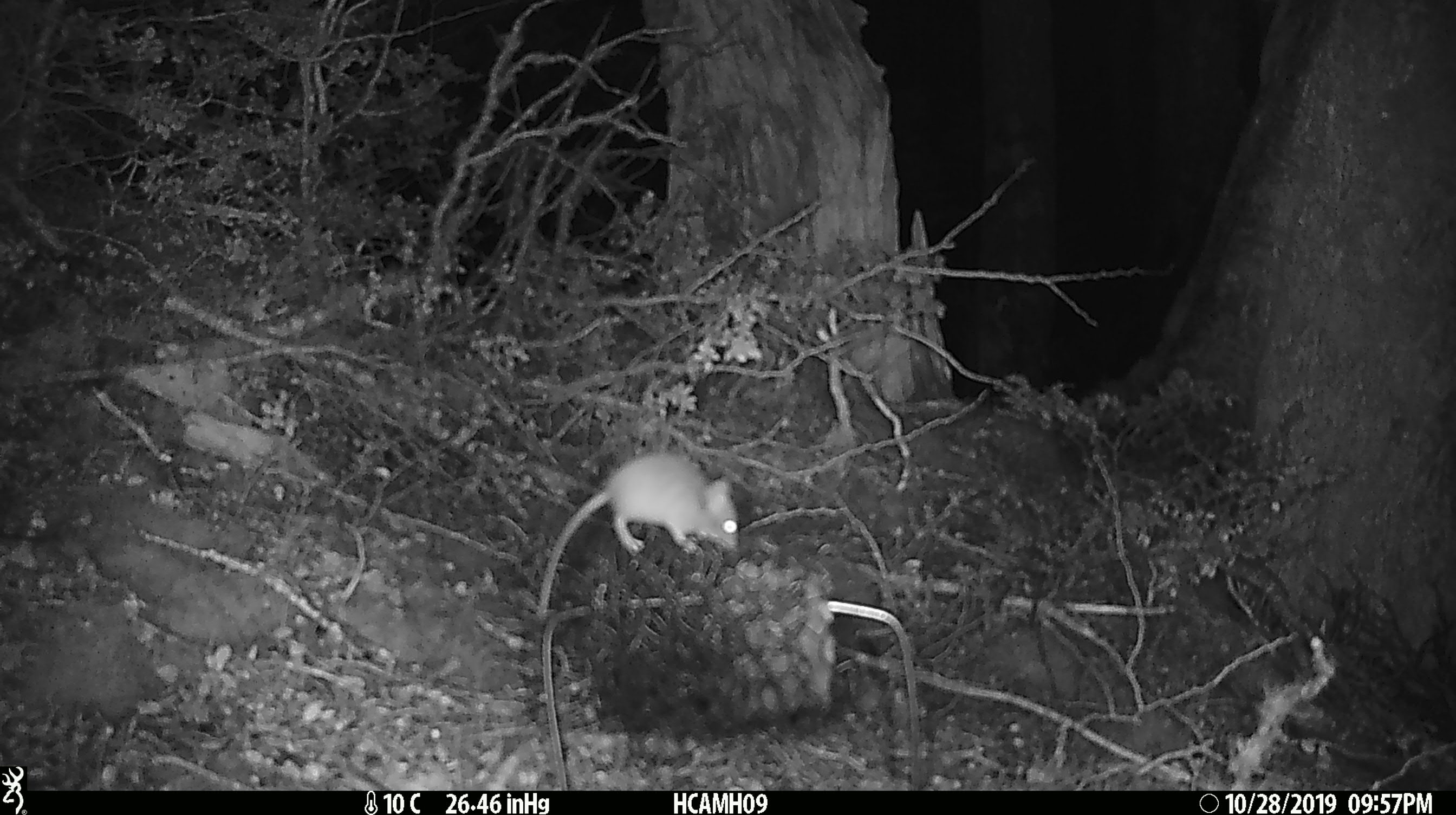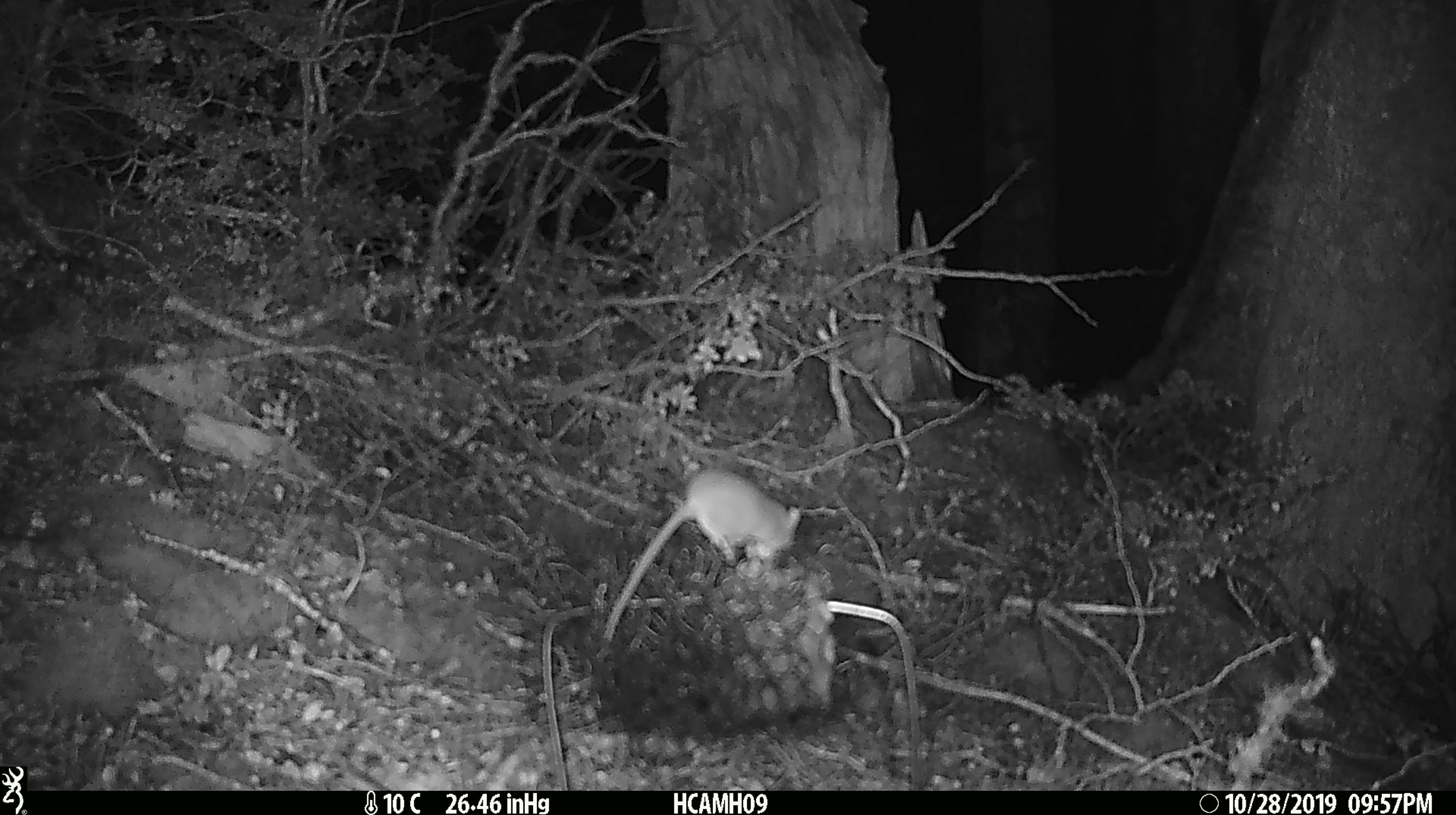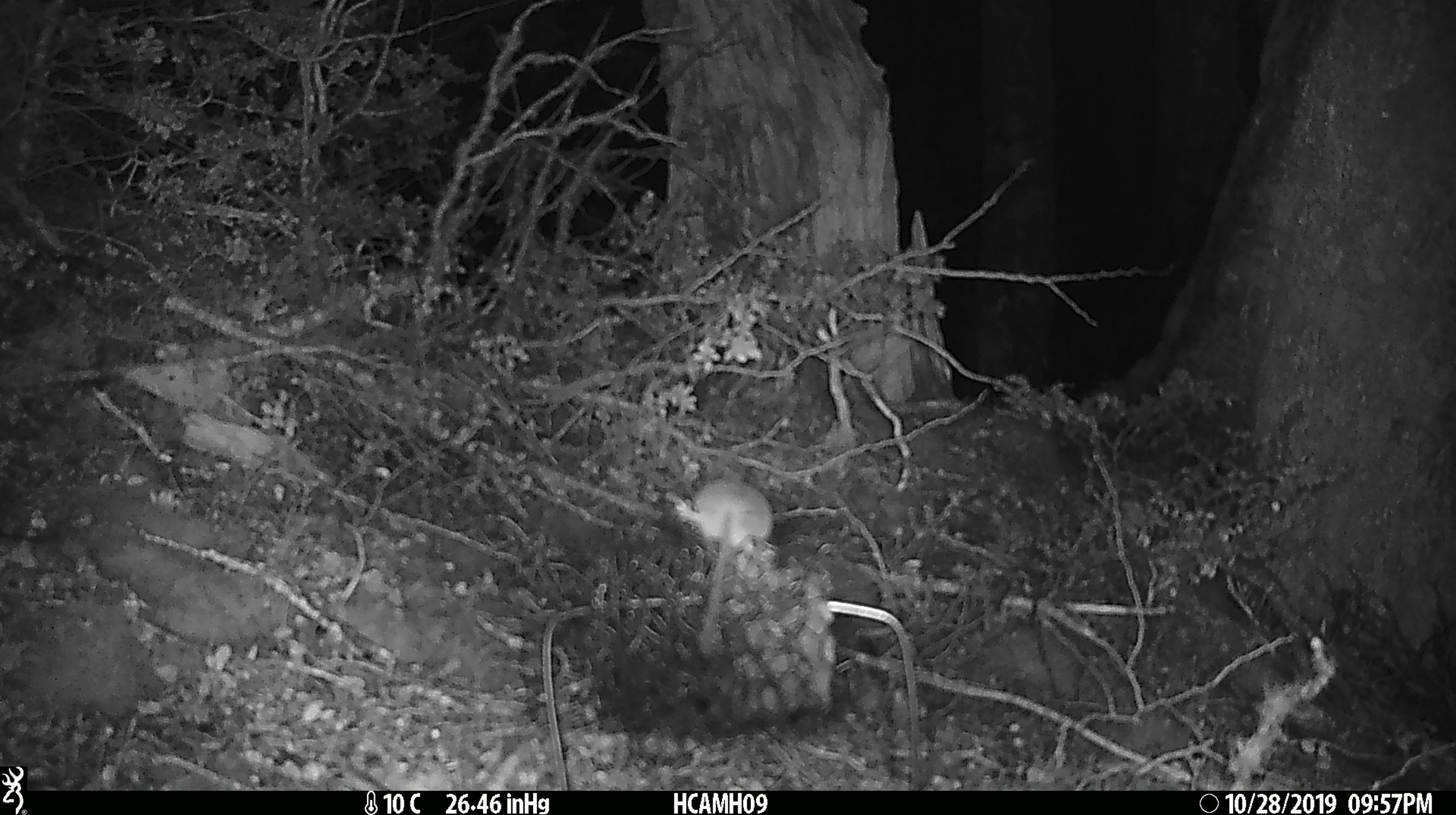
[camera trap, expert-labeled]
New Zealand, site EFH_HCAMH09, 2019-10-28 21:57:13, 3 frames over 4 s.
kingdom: Animalia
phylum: Chordata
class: Mammalia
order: Rodentia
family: Muridae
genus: Mus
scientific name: Mus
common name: mouse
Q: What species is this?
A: Mouse (Mus).